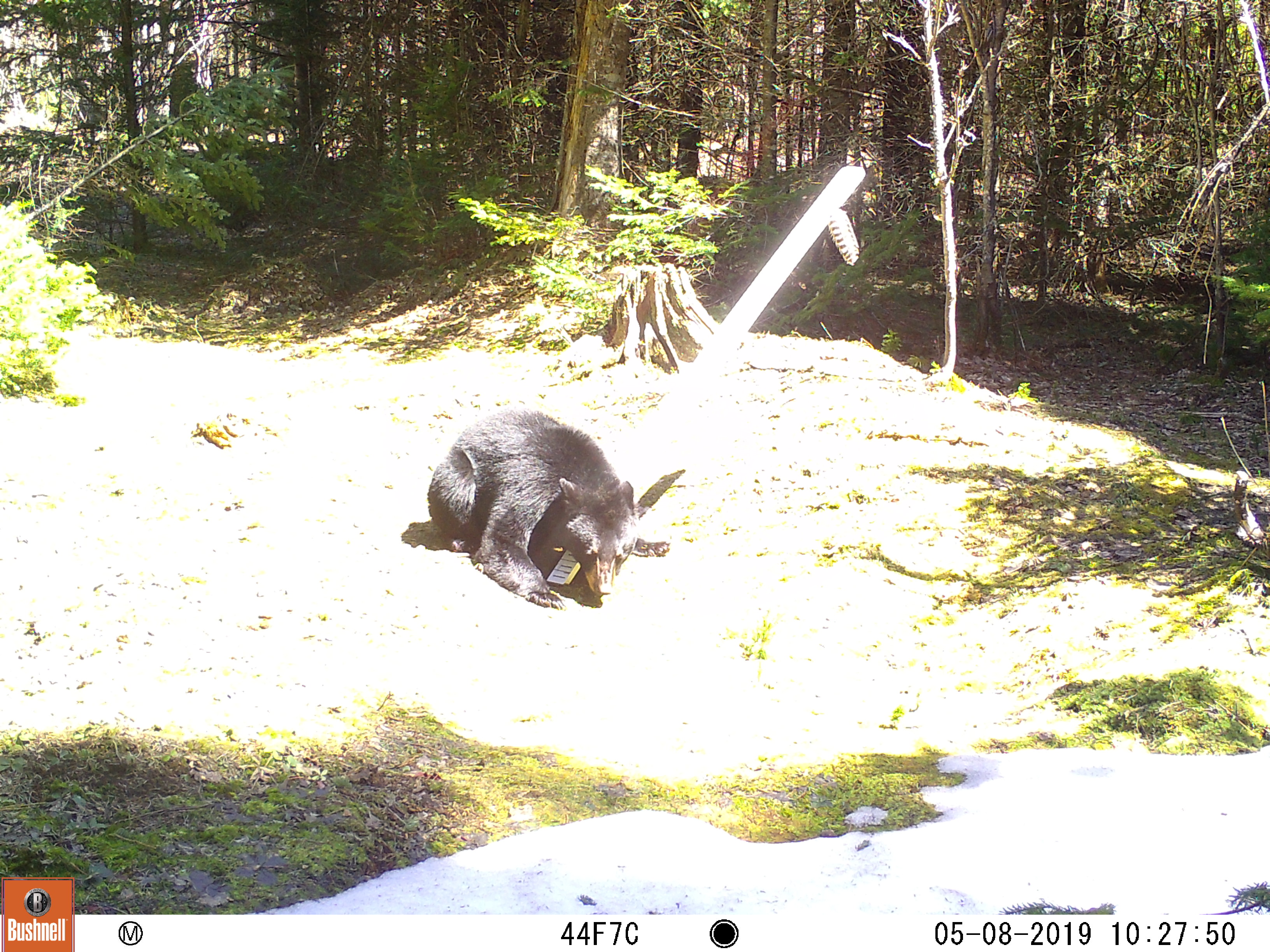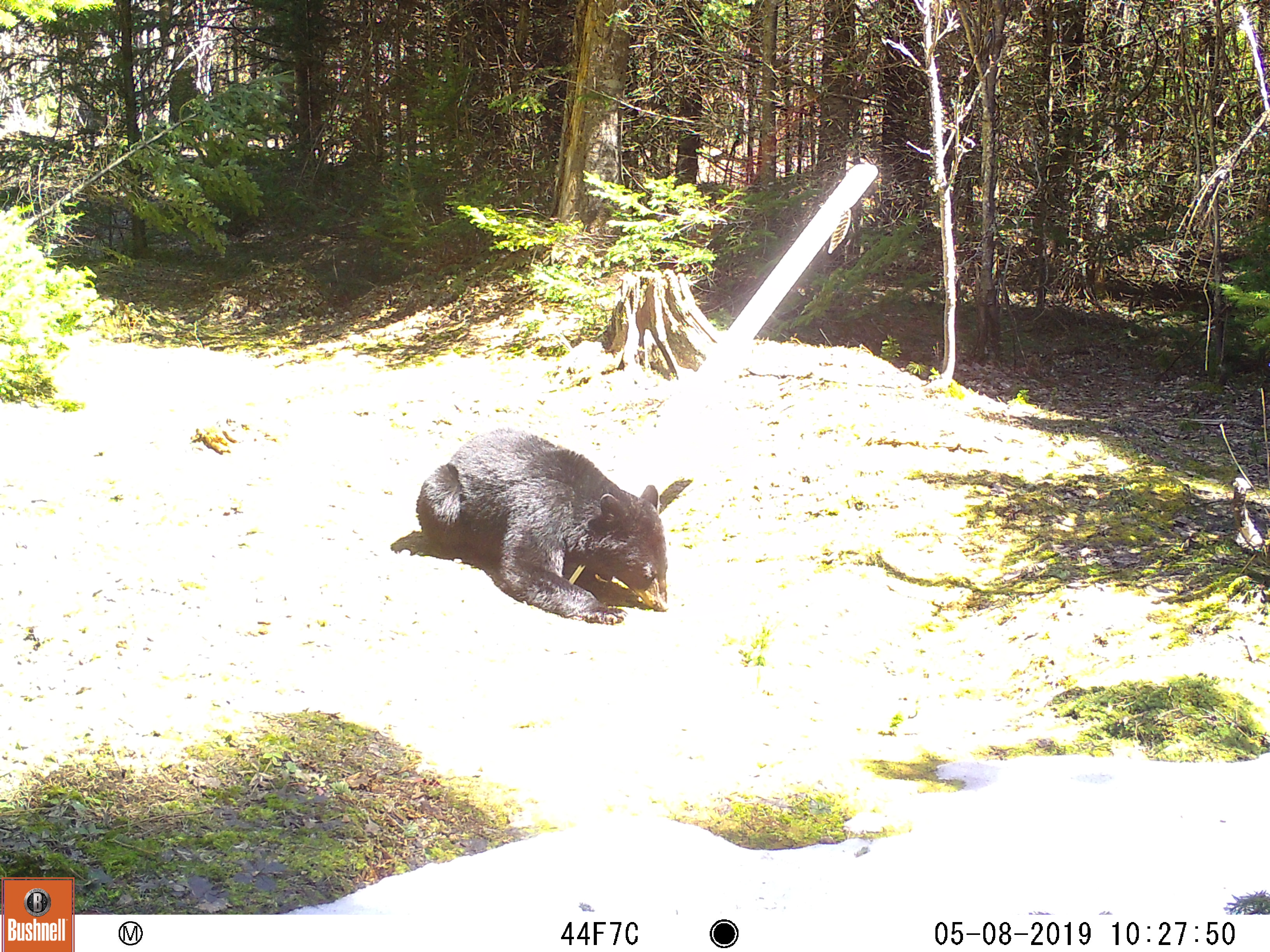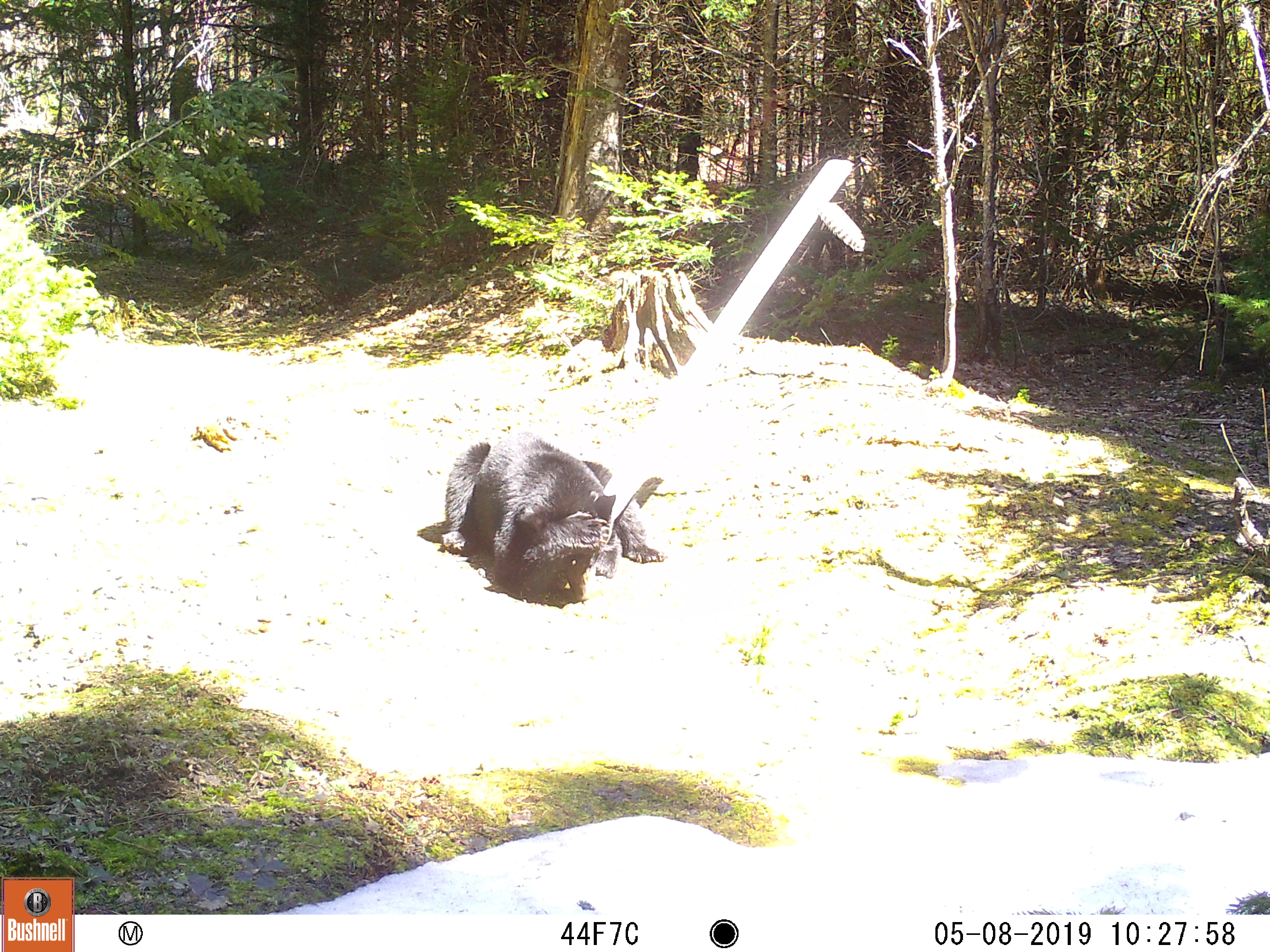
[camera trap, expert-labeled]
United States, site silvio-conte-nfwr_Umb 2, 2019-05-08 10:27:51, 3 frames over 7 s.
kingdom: Animalia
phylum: Chordata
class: Mammalia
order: Carnivora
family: Ursidae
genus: Ursus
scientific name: Ursus americanus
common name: black bear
Black bear (Ursus americanus).